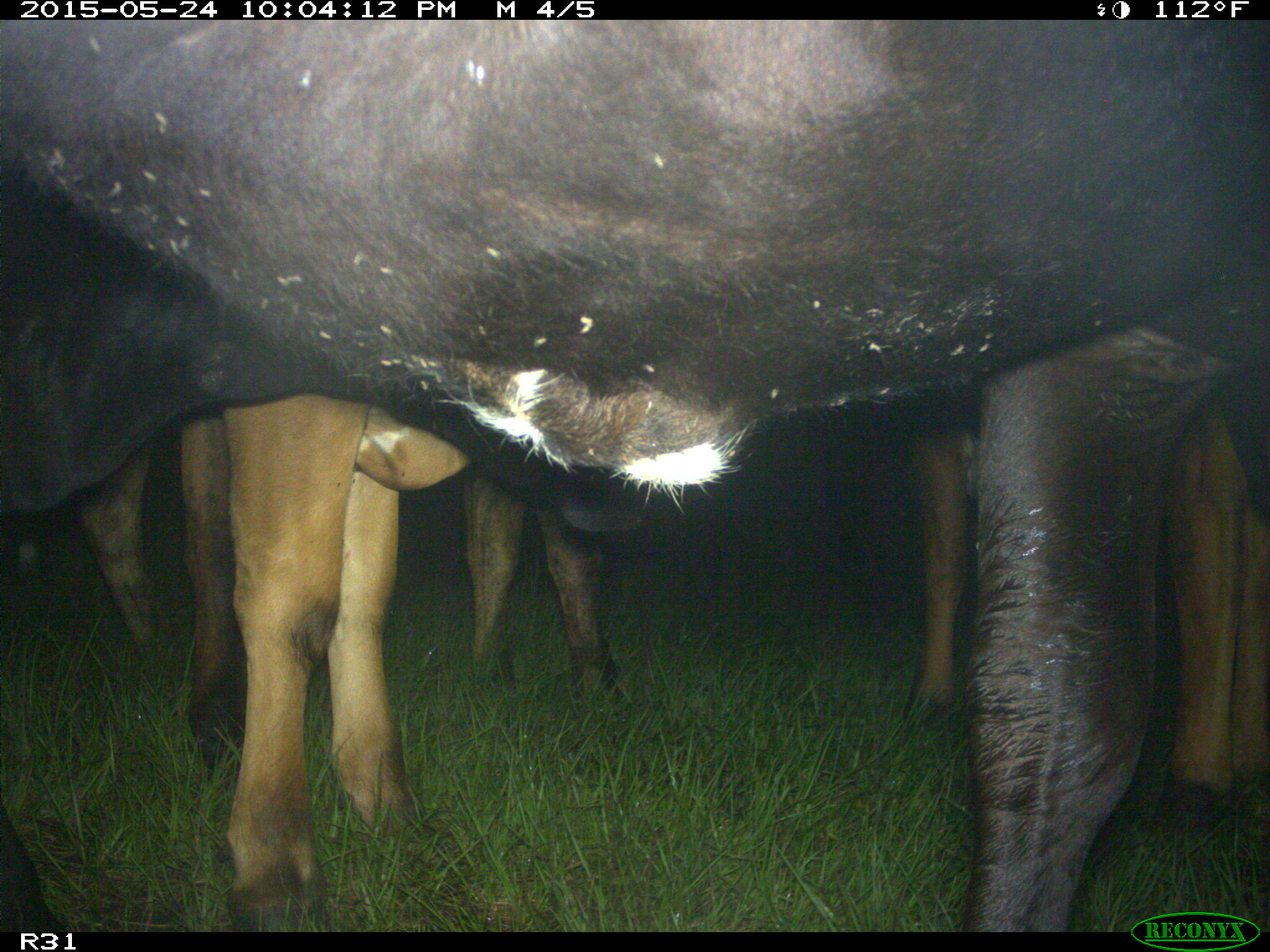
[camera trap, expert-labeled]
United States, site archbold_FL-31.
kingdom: Animalia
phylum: Chordata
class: Mammalia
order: Artiodactyla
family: Bovidae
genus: Bos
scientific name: Bos taurus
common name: domestic cow